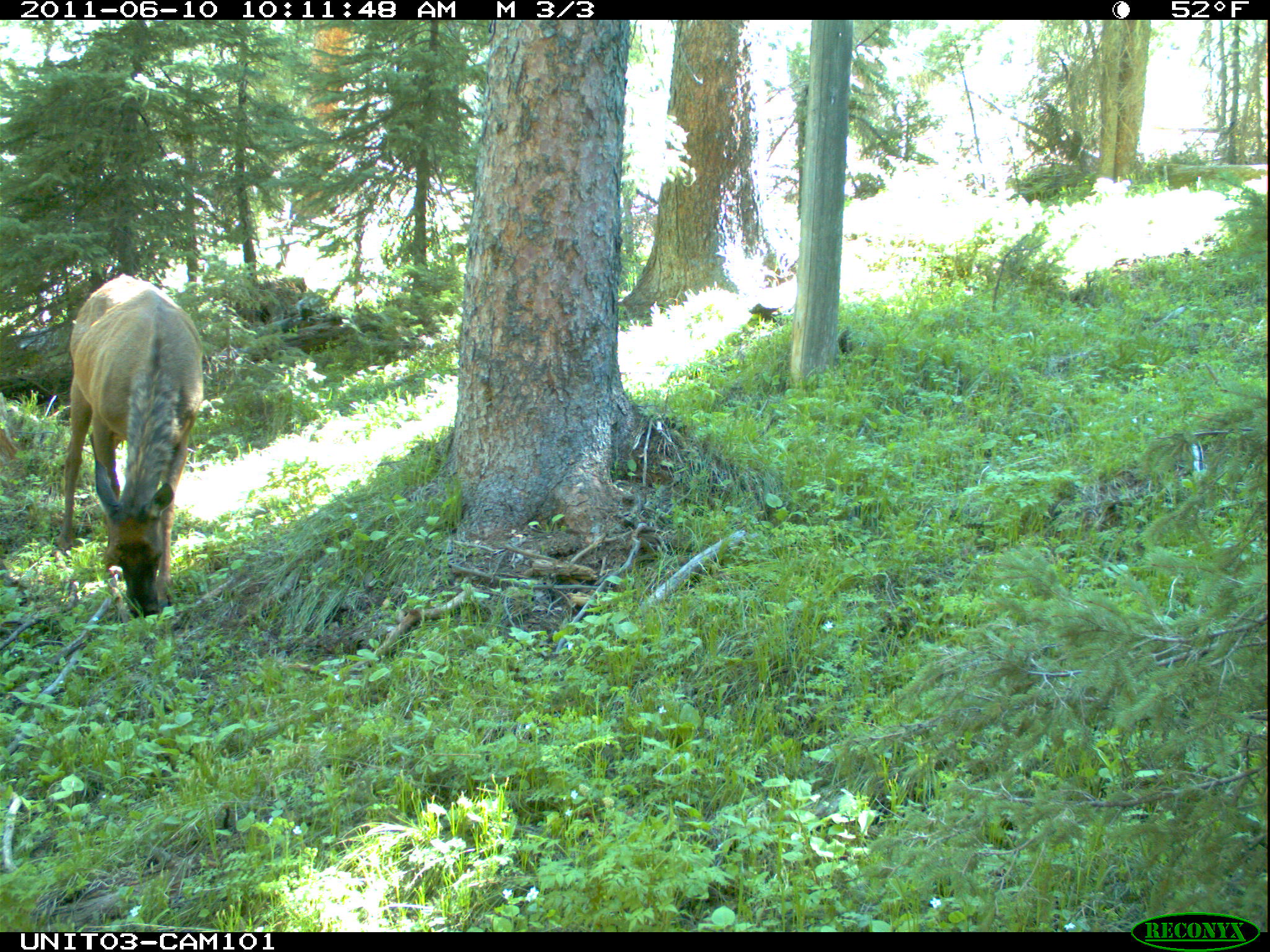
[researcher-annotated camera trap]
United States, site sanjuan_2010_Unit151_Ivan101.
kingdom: Animalia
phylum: Chordata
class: Mammalia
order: Artiodactyla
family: Cervidae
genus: Cervus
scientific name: Cervus elaphus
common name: red deer